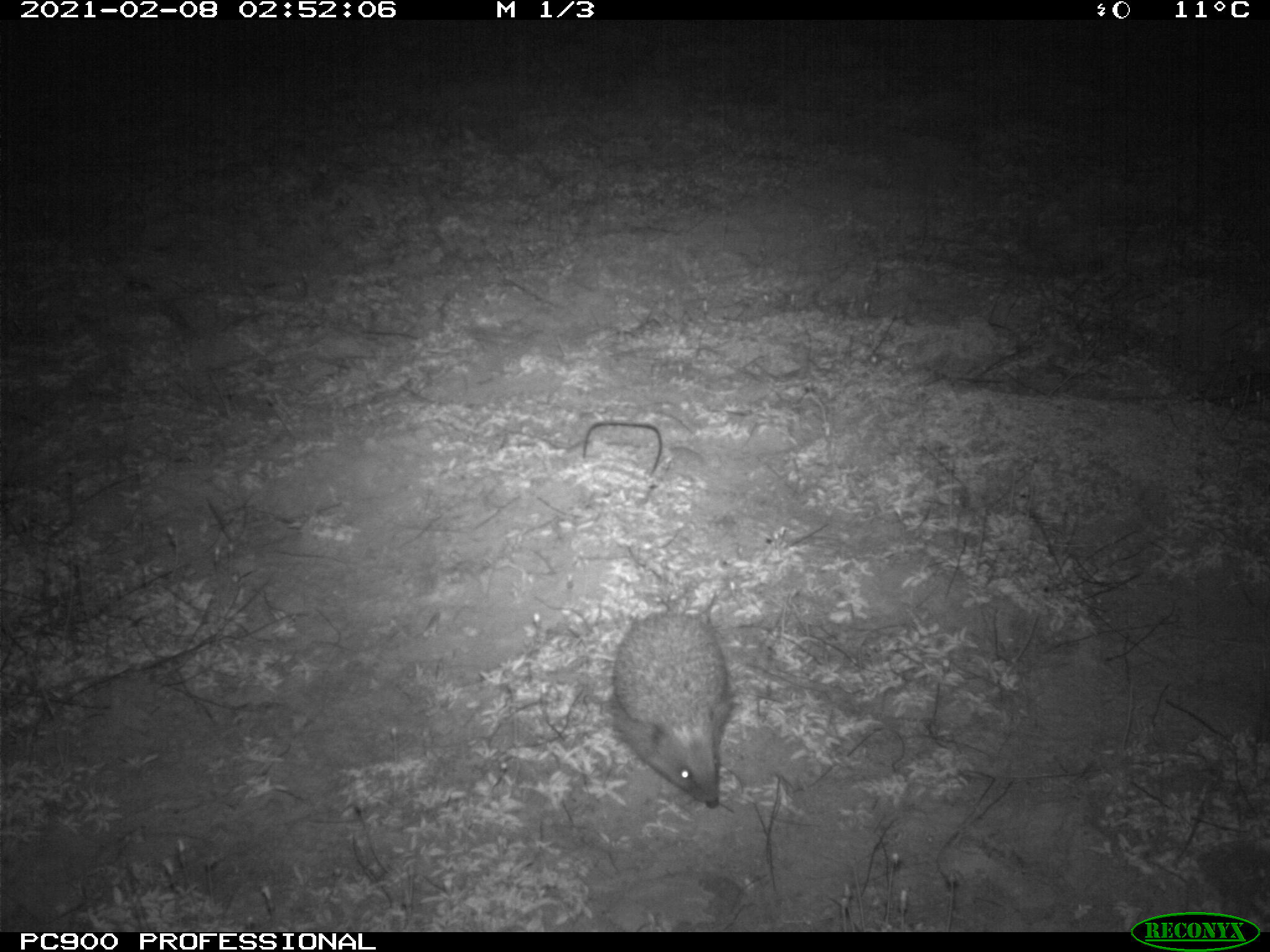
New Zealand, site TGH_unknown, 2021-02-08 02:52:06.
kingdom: Animalia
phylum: Chordata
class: Mammalia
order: Eulipotyphla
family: Erinaceidae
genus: Erinaceus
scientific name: Erinaceus europaeus europaeus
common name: european hedgehog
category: hedgehog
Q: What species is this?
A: Hedgehog (european hedgehog) (Erinaceus europaeus europaeus).